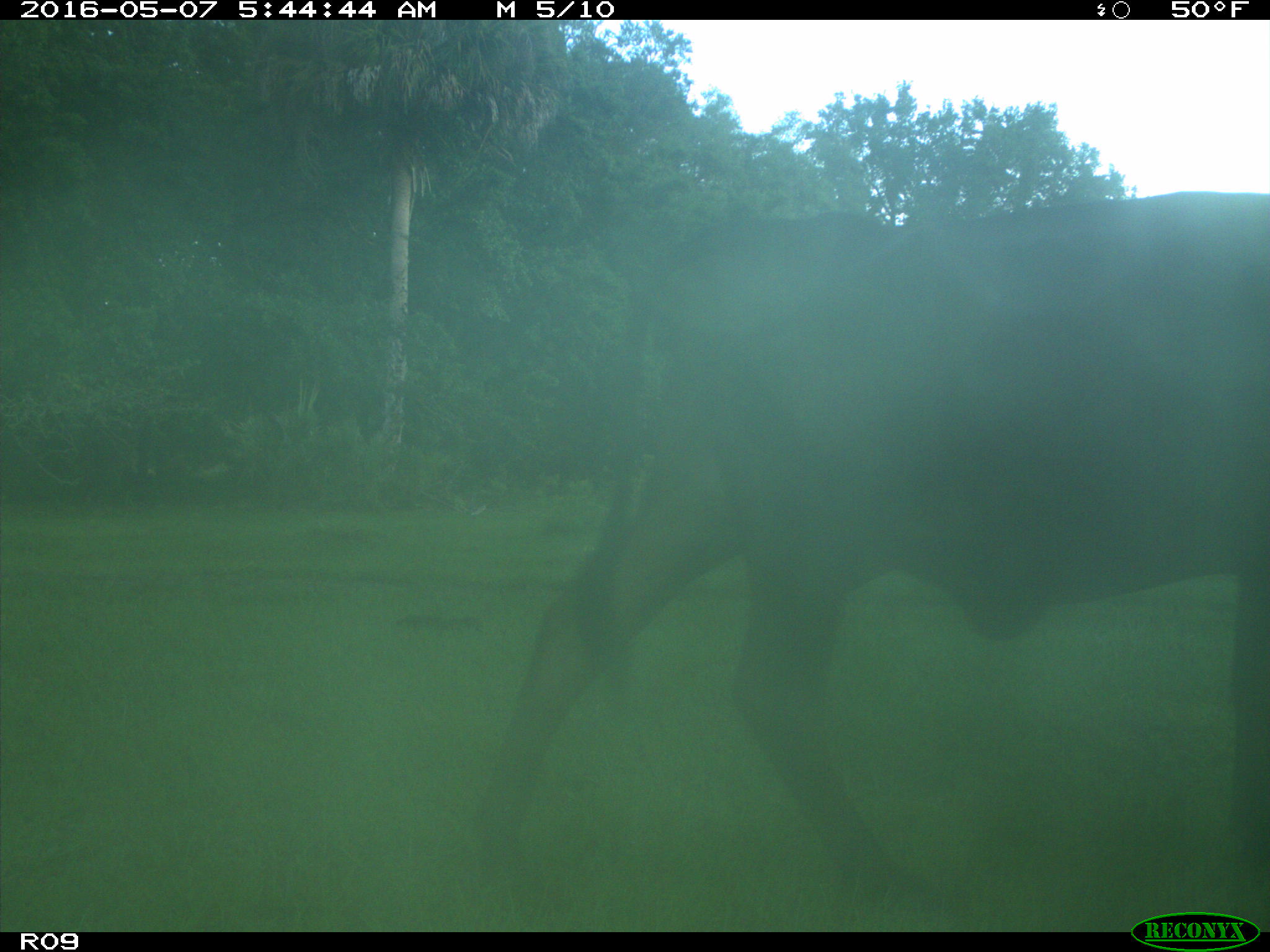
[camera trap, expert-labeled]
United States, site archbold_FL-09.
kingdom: Animalia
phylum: Chordata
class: Mammalia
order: Artiodactyla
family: Bovidae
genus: Bos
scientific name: Bos taurus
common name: domestic cow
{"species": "Bos taurus (domestic cow)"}